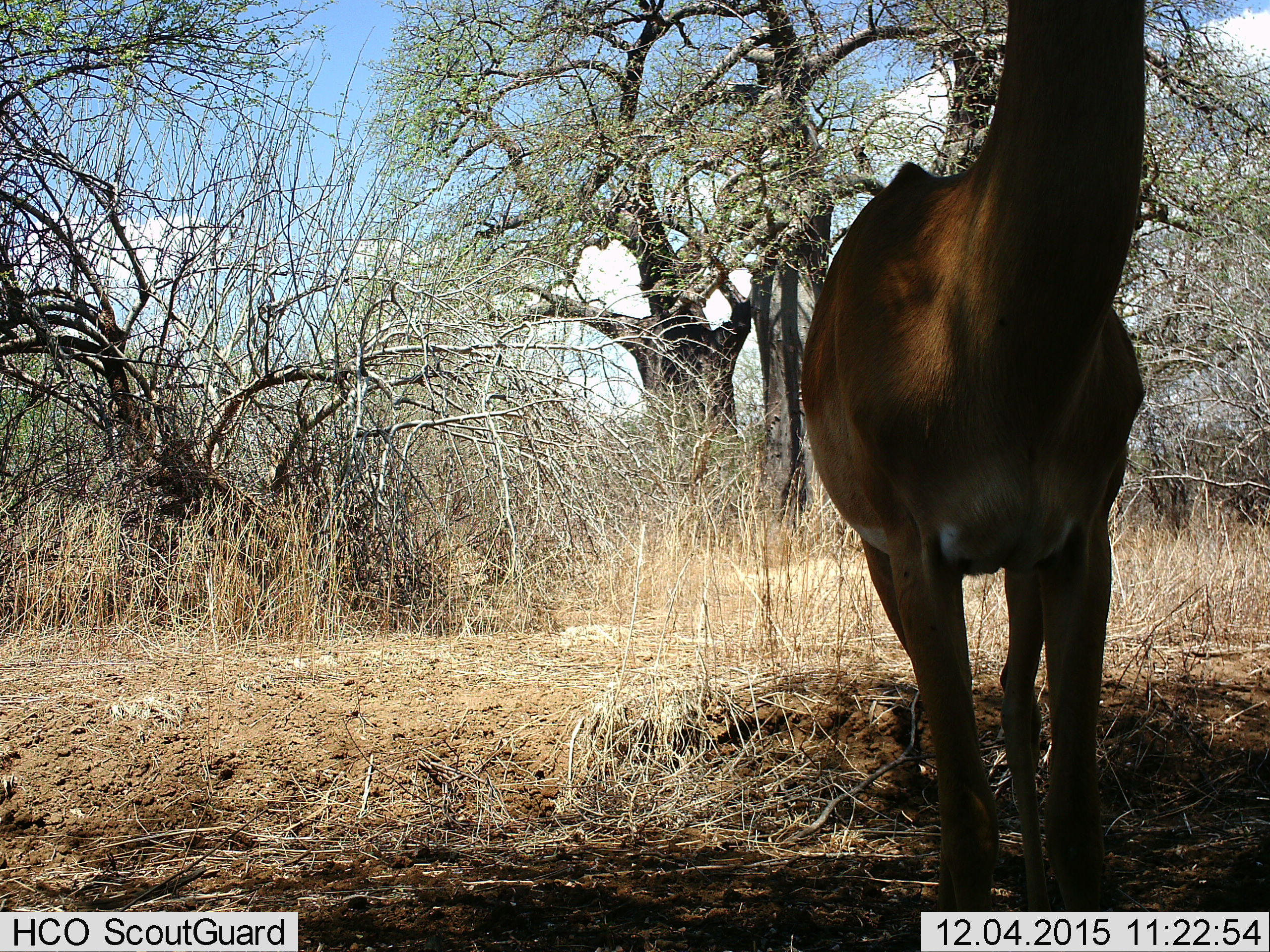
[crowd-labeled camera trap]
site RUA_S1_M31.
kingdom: Animalia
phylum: Chordata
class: Mammalia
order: Artiodactyla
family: Bovidae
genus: Aepyceros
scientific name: Aepyceros melampus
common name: impala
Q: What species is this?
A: Impala (Aepyceros melampus).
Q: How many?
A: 1.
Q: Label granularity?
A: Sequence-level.